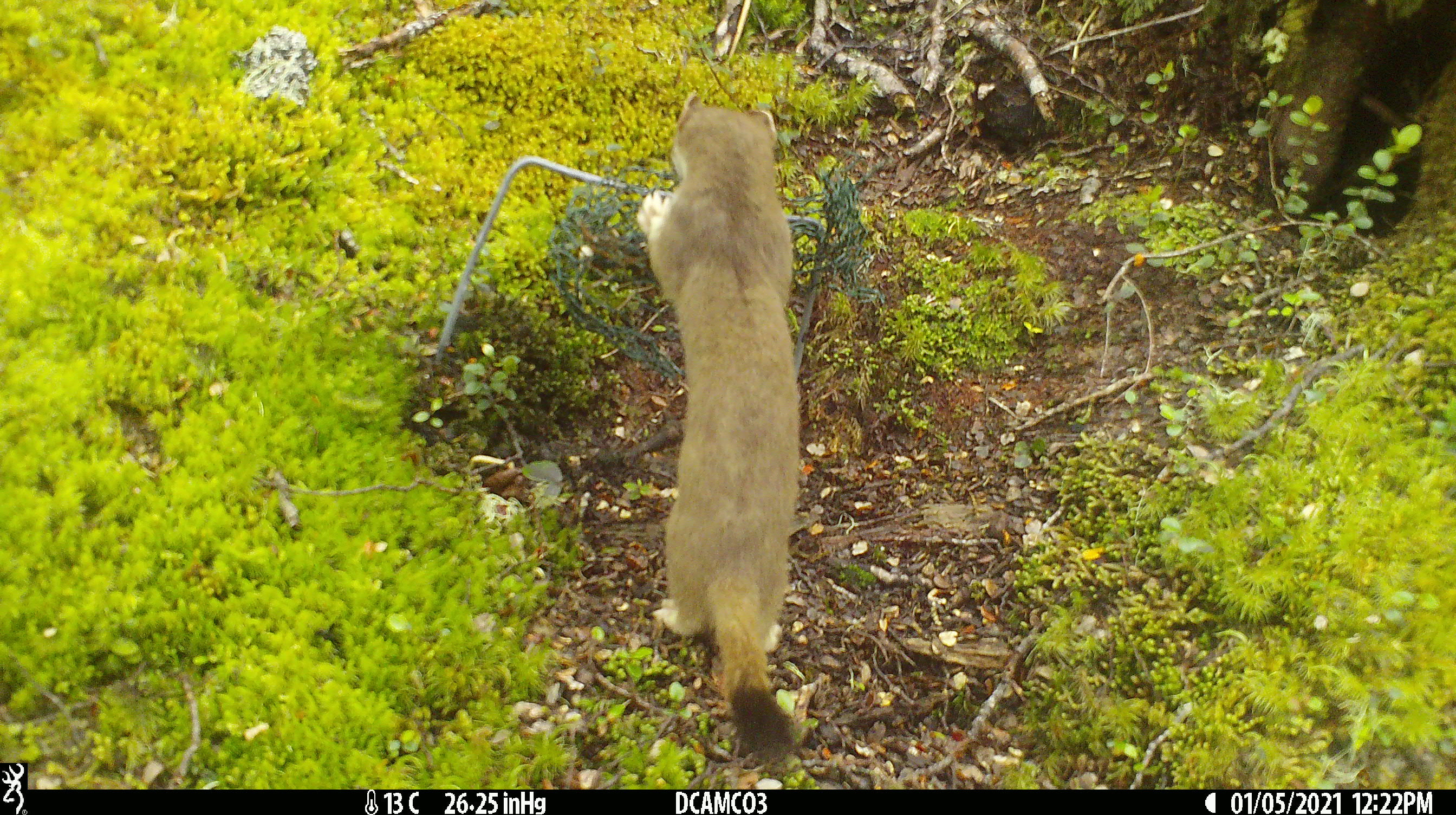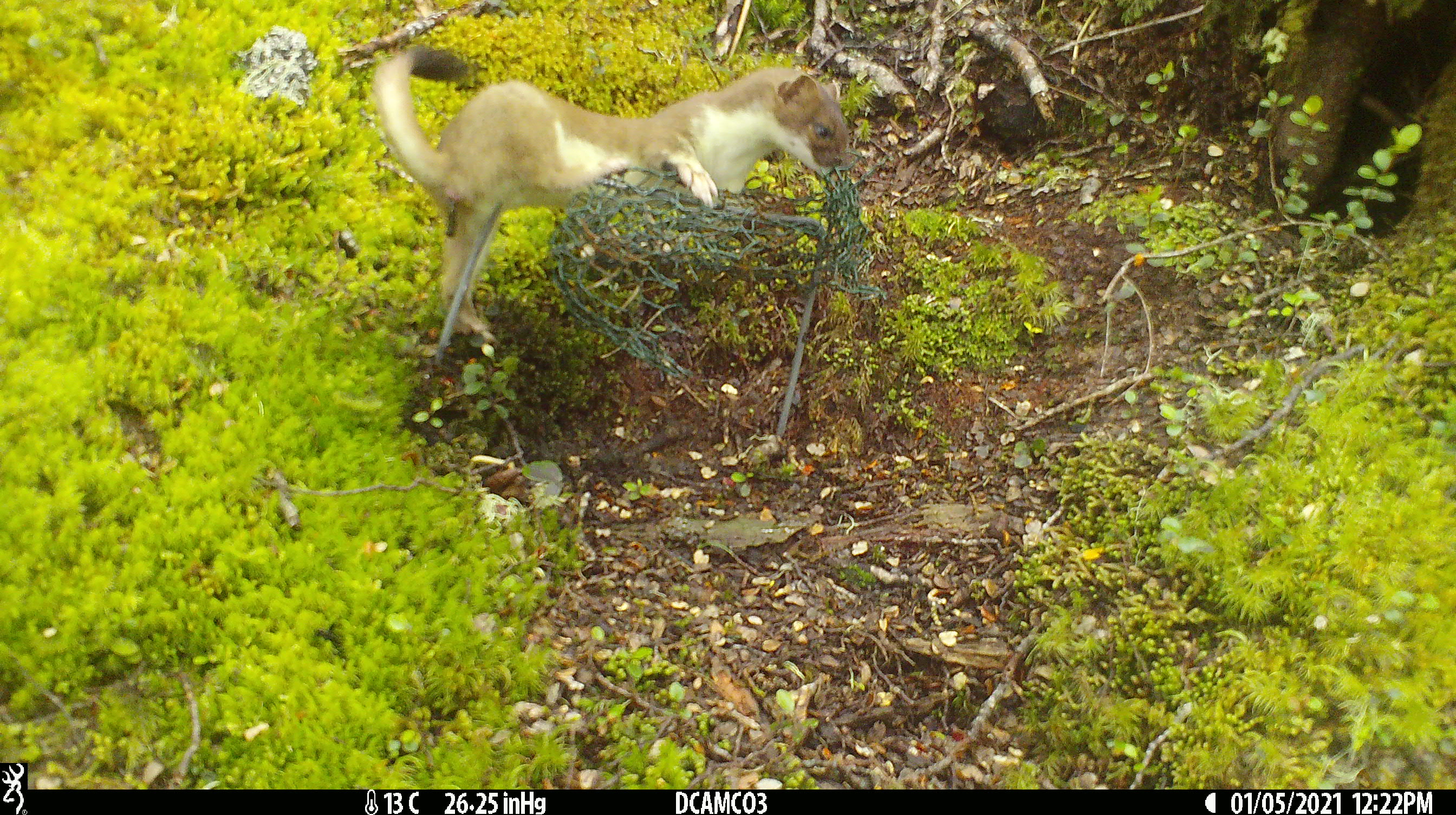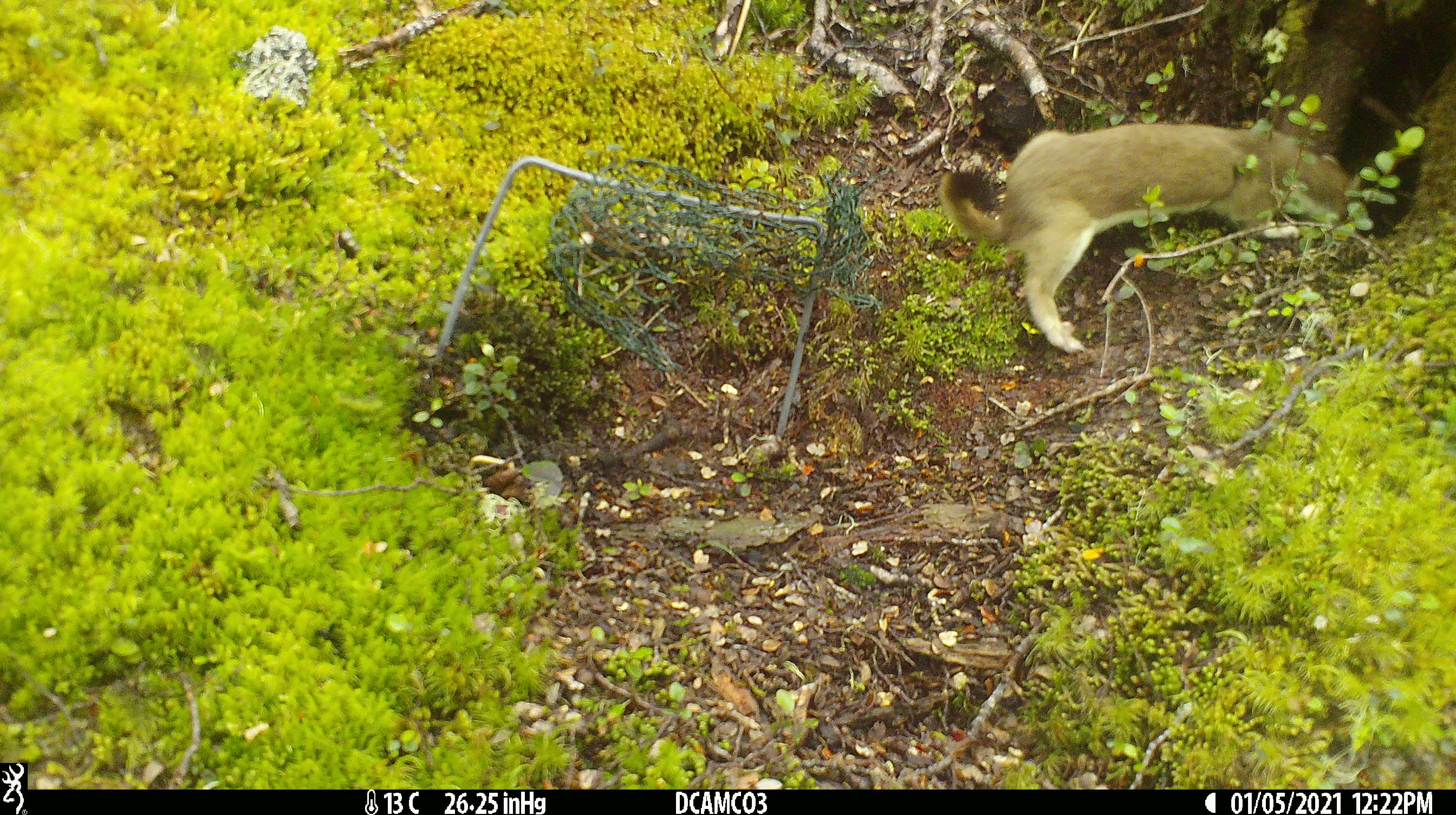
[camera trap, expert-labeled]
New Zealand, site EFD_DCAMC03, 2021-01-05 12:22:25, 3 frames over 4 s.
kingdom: Animalia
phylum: Chordata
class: Mammalia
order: Carnivora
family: Mustelidae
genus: Mustela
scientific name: Mustela erminea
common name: stoat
Stoat (Mustela erminea).